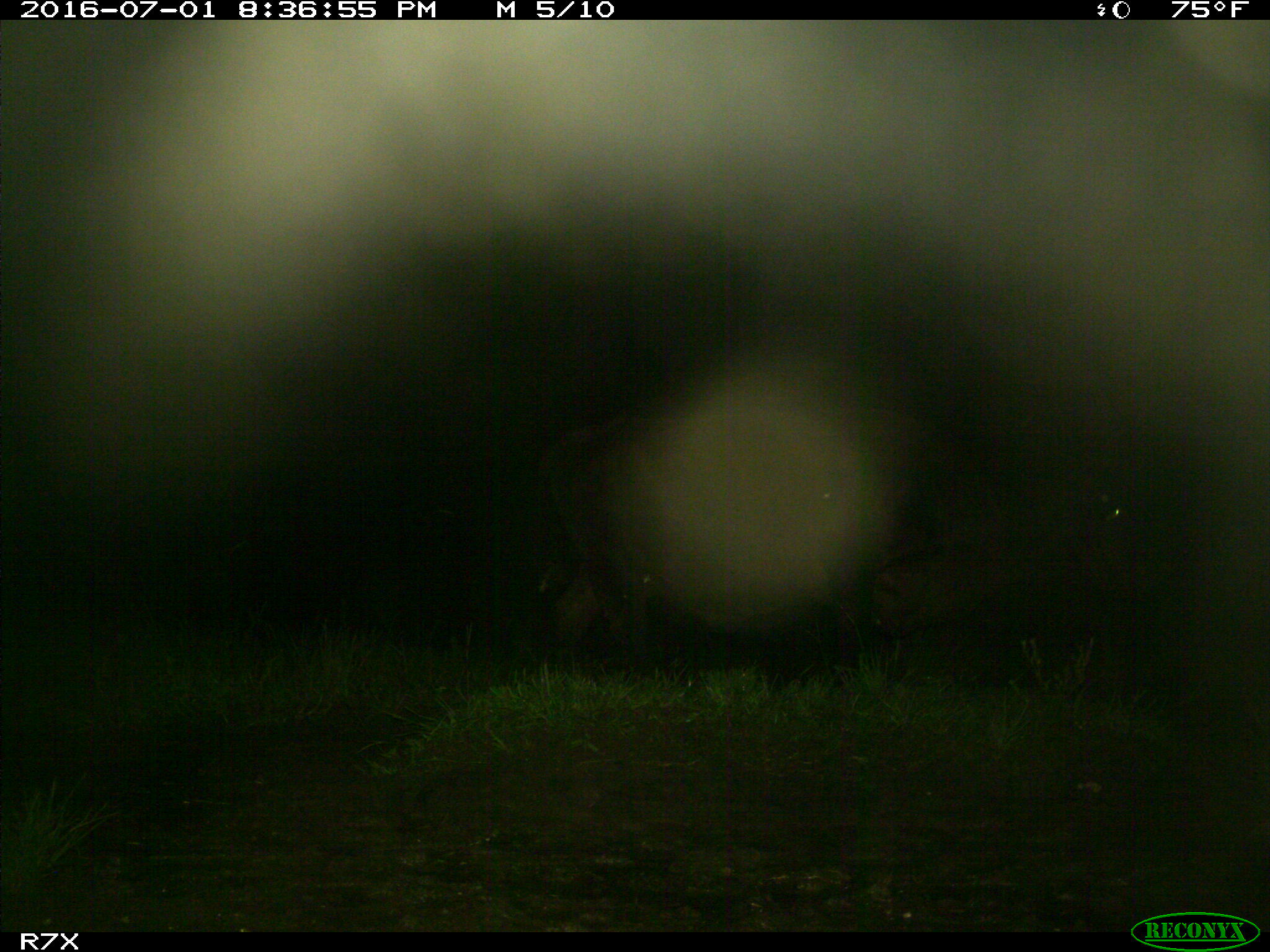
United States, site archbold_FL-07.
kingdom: Animalia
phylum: Chordata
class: Mammalia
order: Artiodactyla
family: Bovidae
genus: Bos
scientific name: Bos taurus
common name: domestic cow